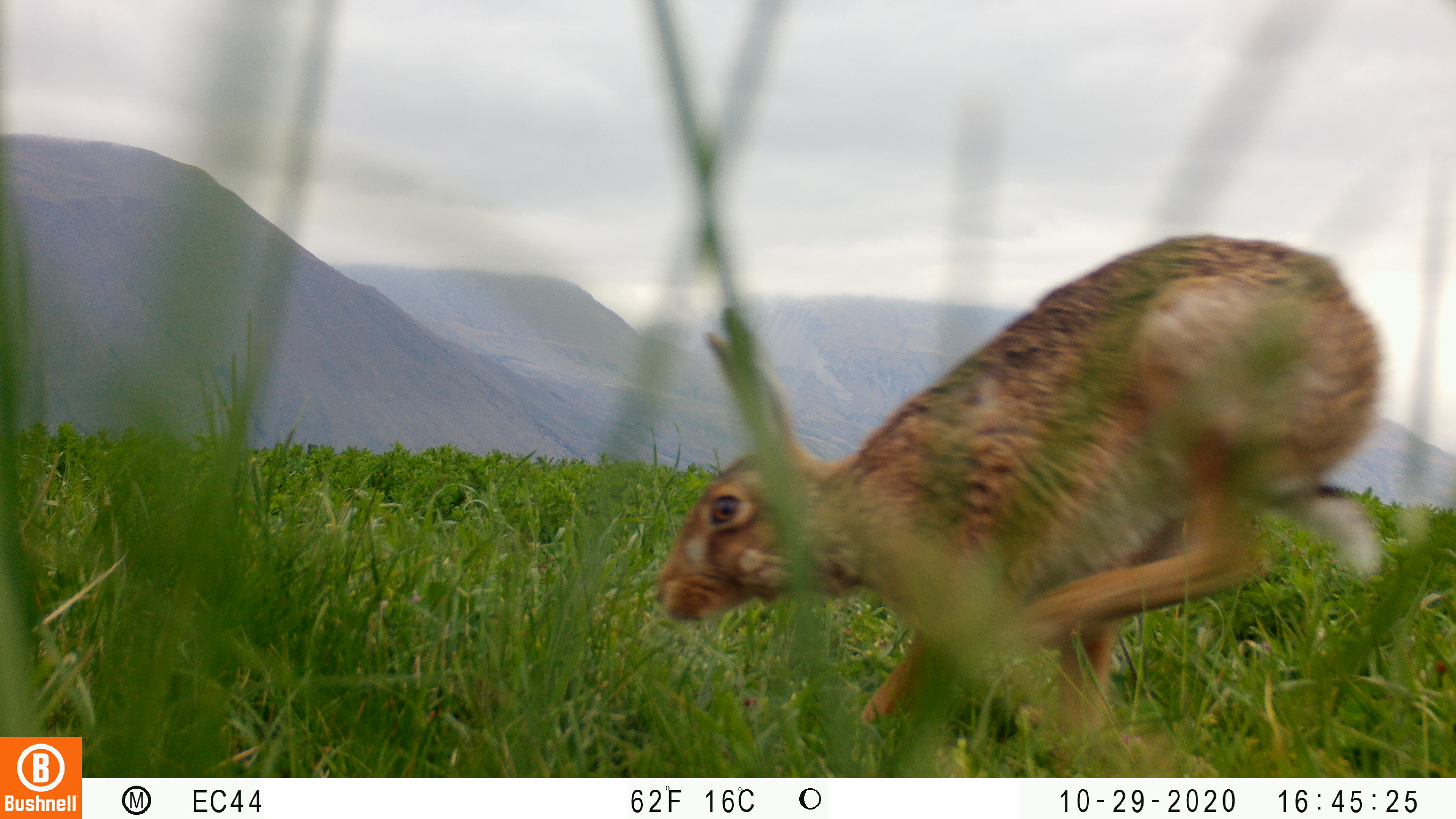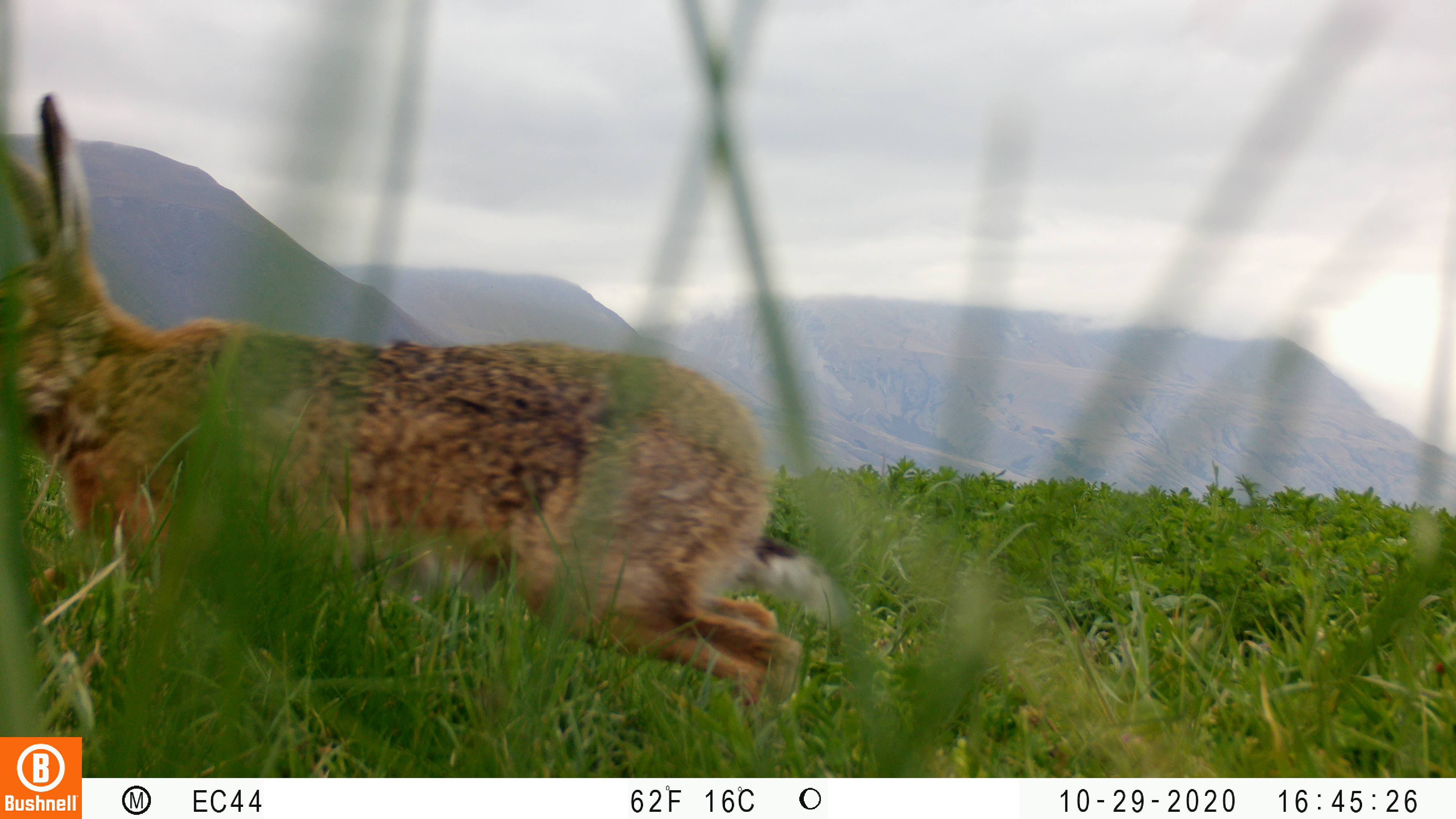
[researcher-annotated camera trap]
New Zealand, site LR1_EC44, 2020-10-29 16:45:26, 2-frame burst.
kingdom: Animalia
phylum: Chordata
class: Mammalia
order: Lagomorpha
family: Leporidae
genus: Lepus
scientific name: Lepus europaeus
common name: brown hare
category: hare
Hare (brown hare) (Lepus europaeus).